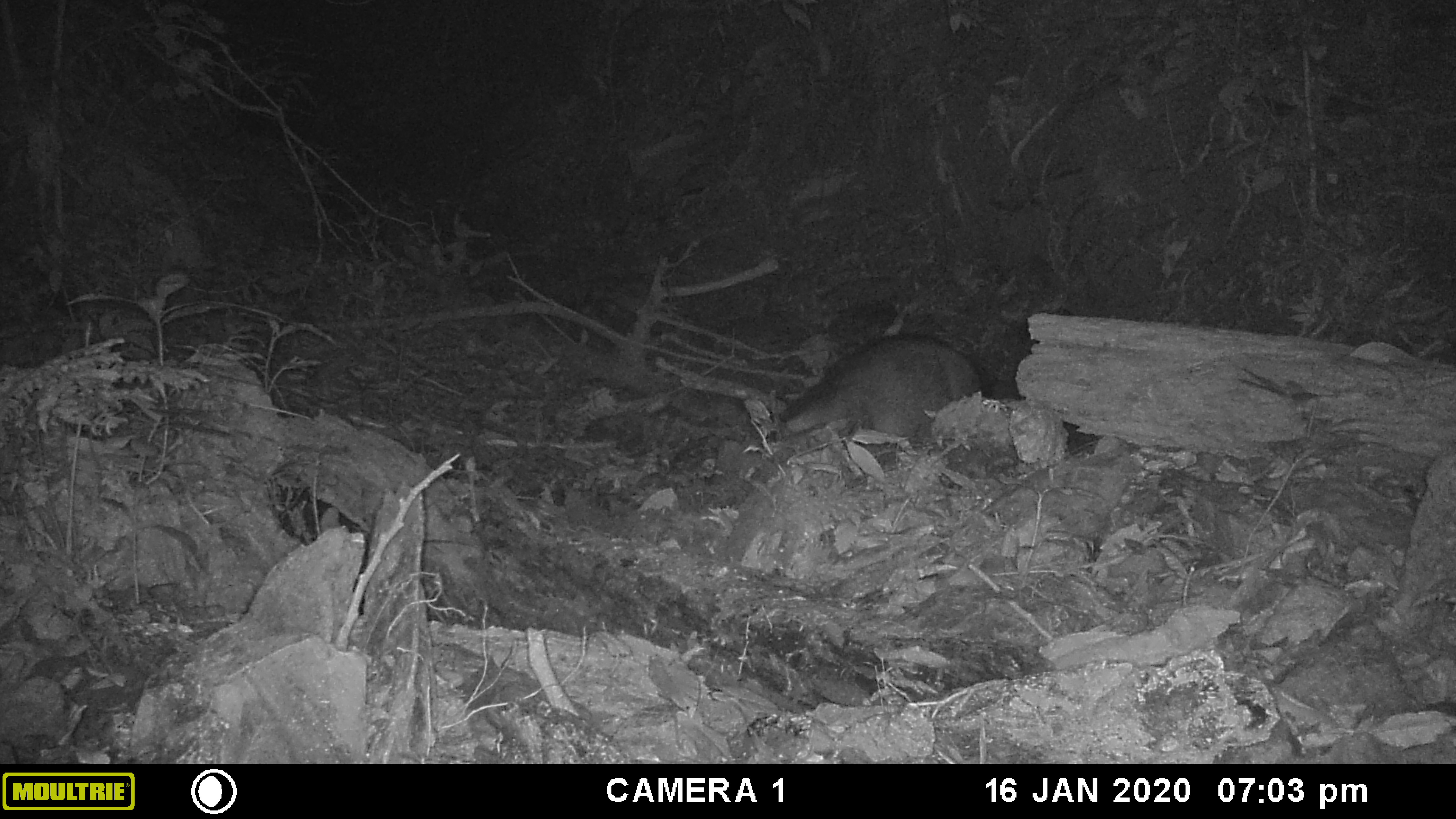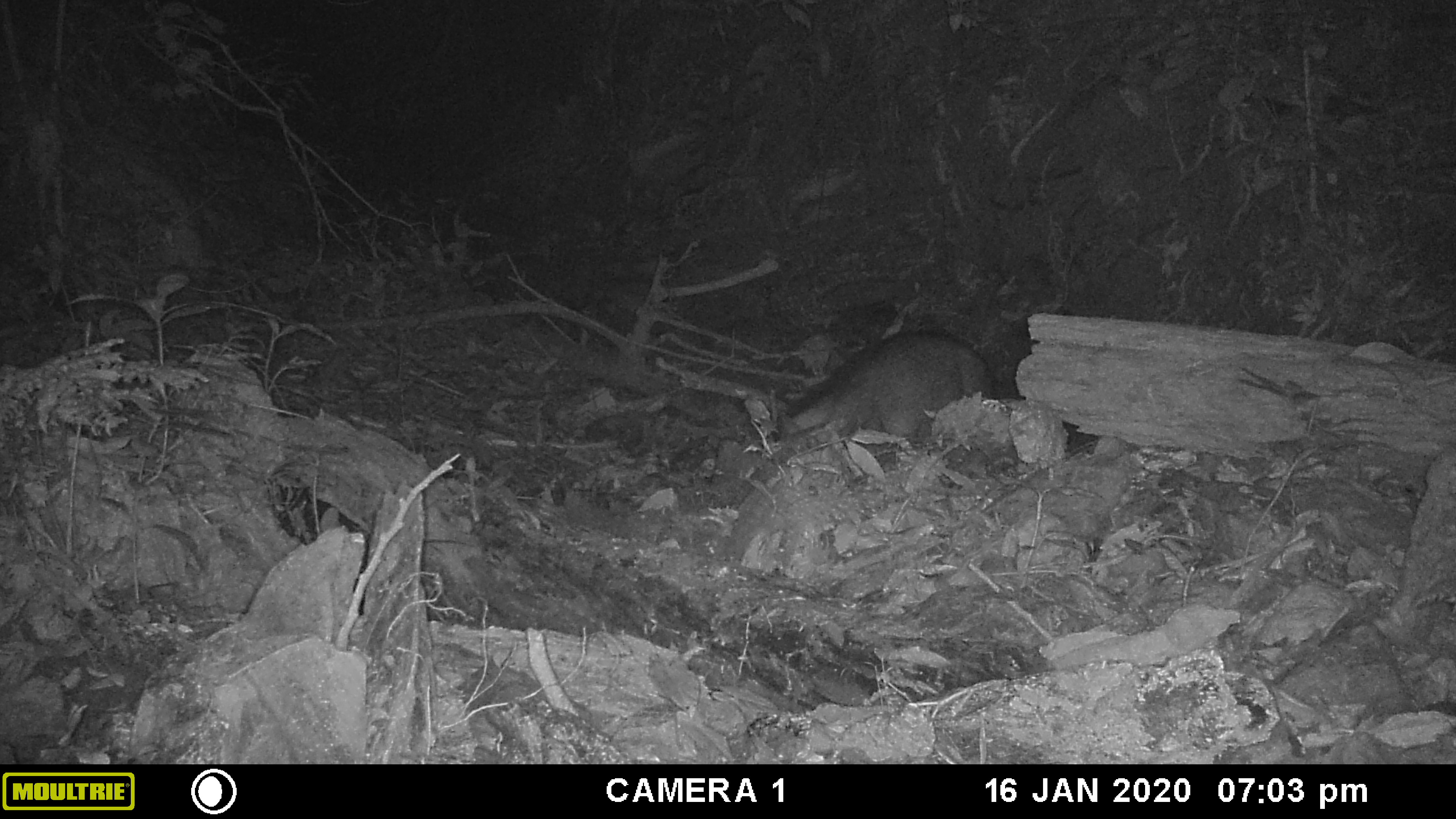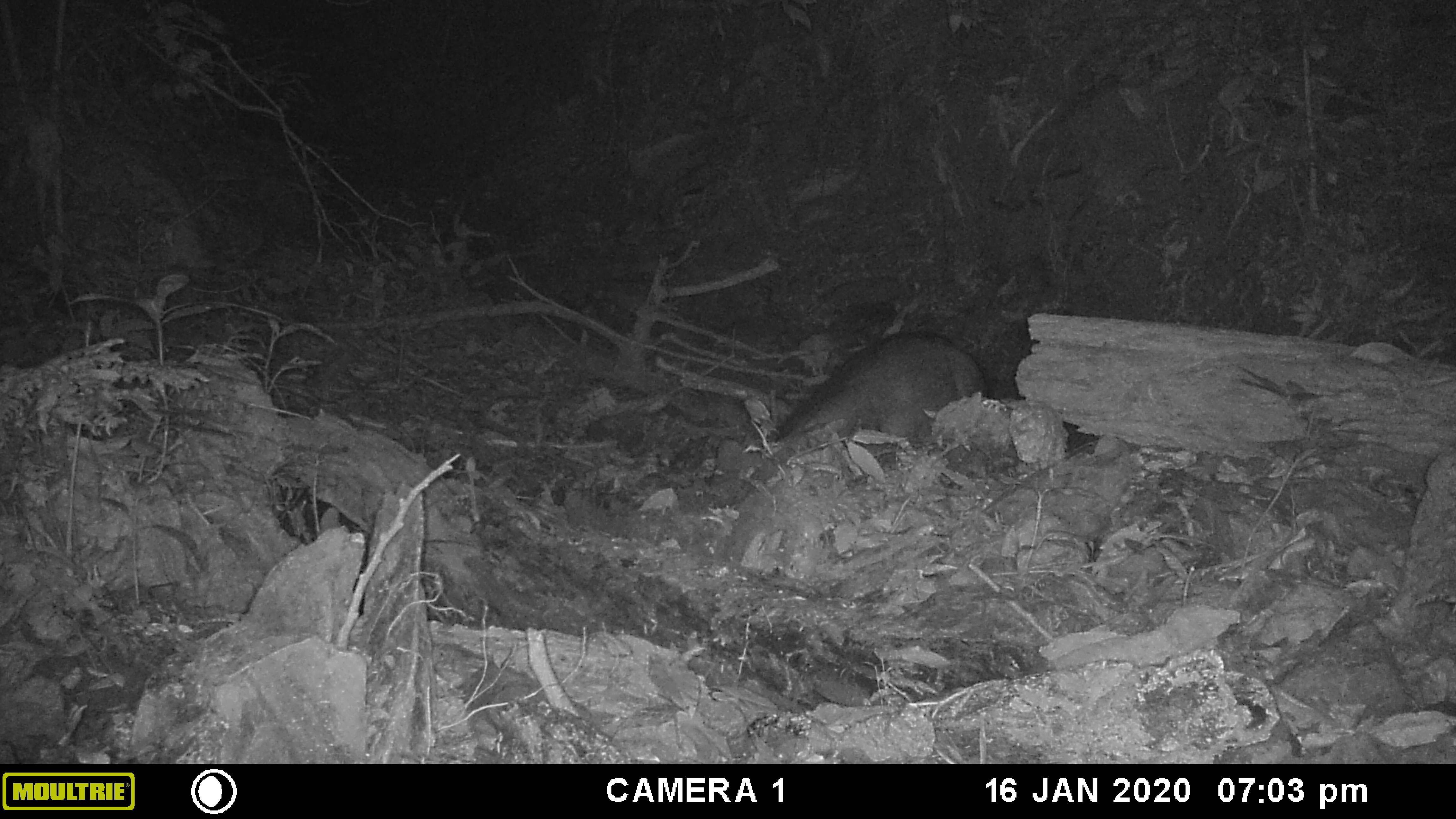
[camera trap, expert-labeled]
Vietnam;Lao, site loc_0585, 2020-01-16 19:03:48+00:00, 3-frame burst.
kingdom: Animalia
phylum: Chordata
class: Mammalia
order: Artiodactyla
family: Suidae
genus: Sus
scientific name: Sus scrofa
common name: eurasian wild pig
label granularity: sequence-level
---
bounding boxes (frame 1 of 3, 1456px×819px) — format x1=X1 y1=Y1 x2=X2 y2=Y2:
eurasian wild pig: x1=779 y1=335 x2=980 y2=441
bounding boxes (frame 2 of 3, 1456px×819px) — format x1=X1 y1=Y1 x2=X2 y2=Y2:
eurasian wild pig: x1=775 y1=330 x2=993 y2=443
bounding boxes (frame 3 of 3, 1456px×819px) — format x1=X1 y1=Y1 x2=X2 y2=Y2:
eurasian wild pig: x1=778 y1=331 x2=989 y2=447